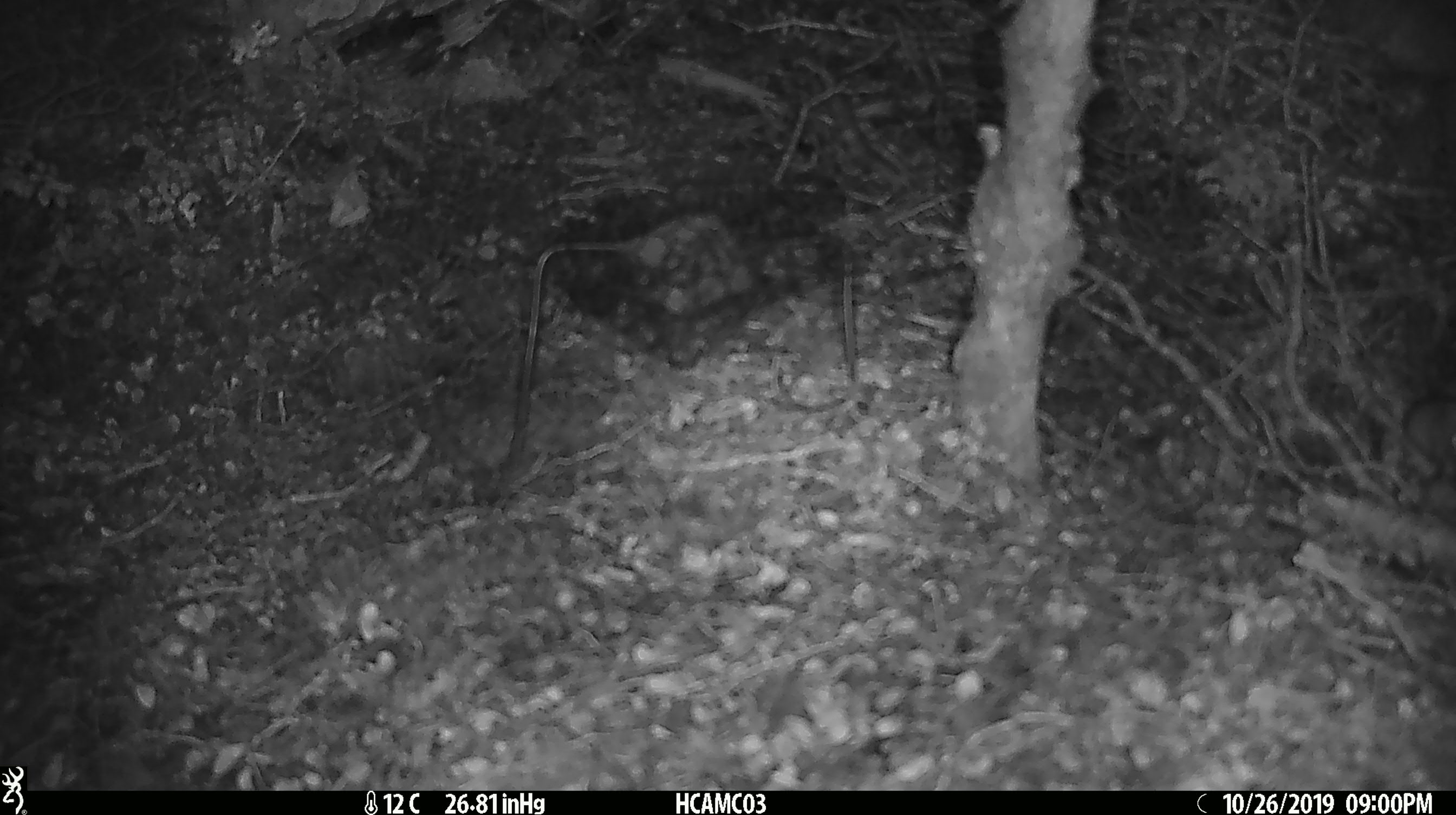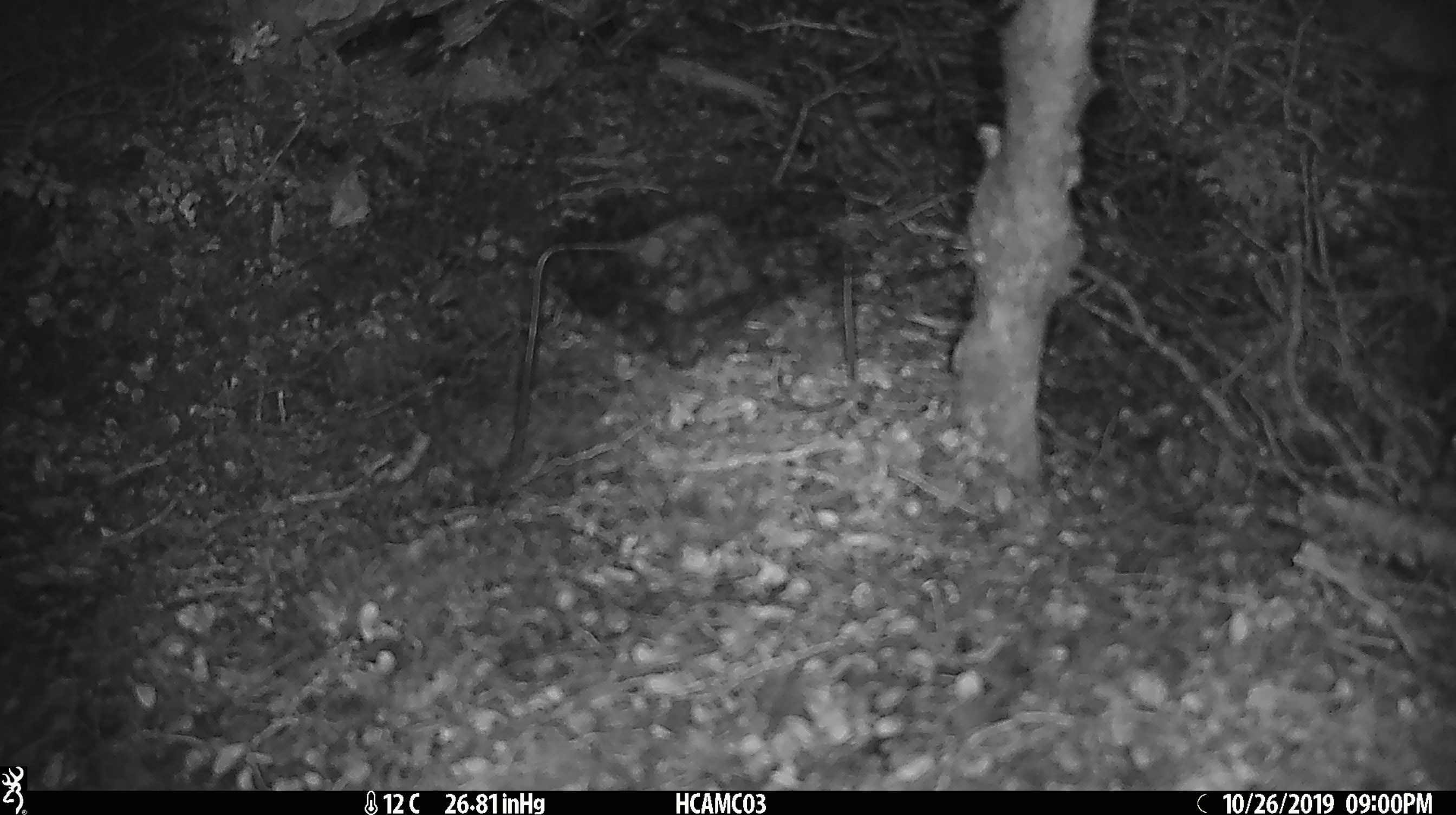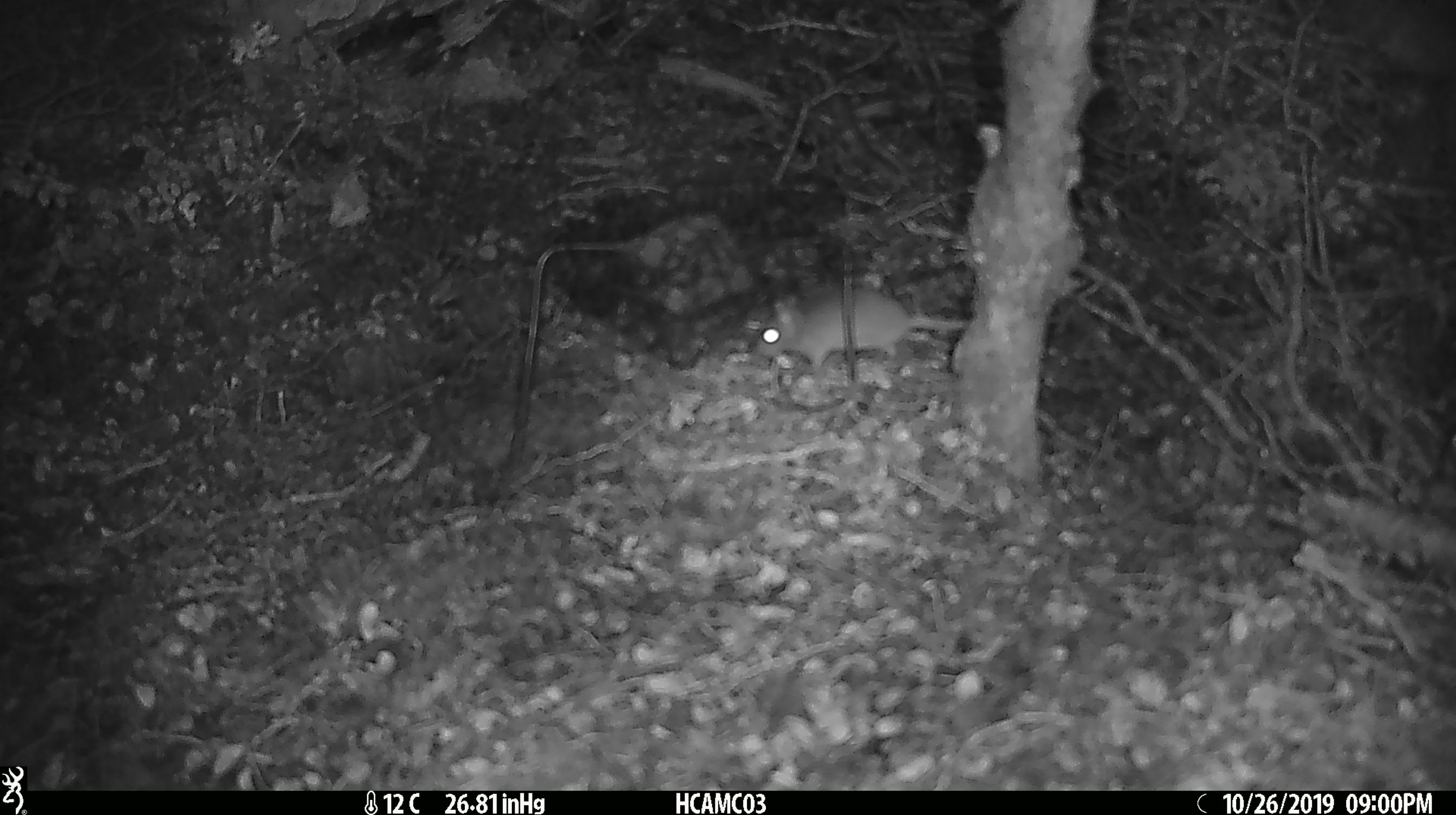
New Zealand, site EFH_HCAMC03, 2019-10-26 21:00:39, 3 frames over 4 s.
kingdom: Animalia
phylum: Chordata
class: Mammalia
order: Rodentia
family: Muridae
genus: Mus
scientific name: Mus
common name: mouse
Mouse (Mus).